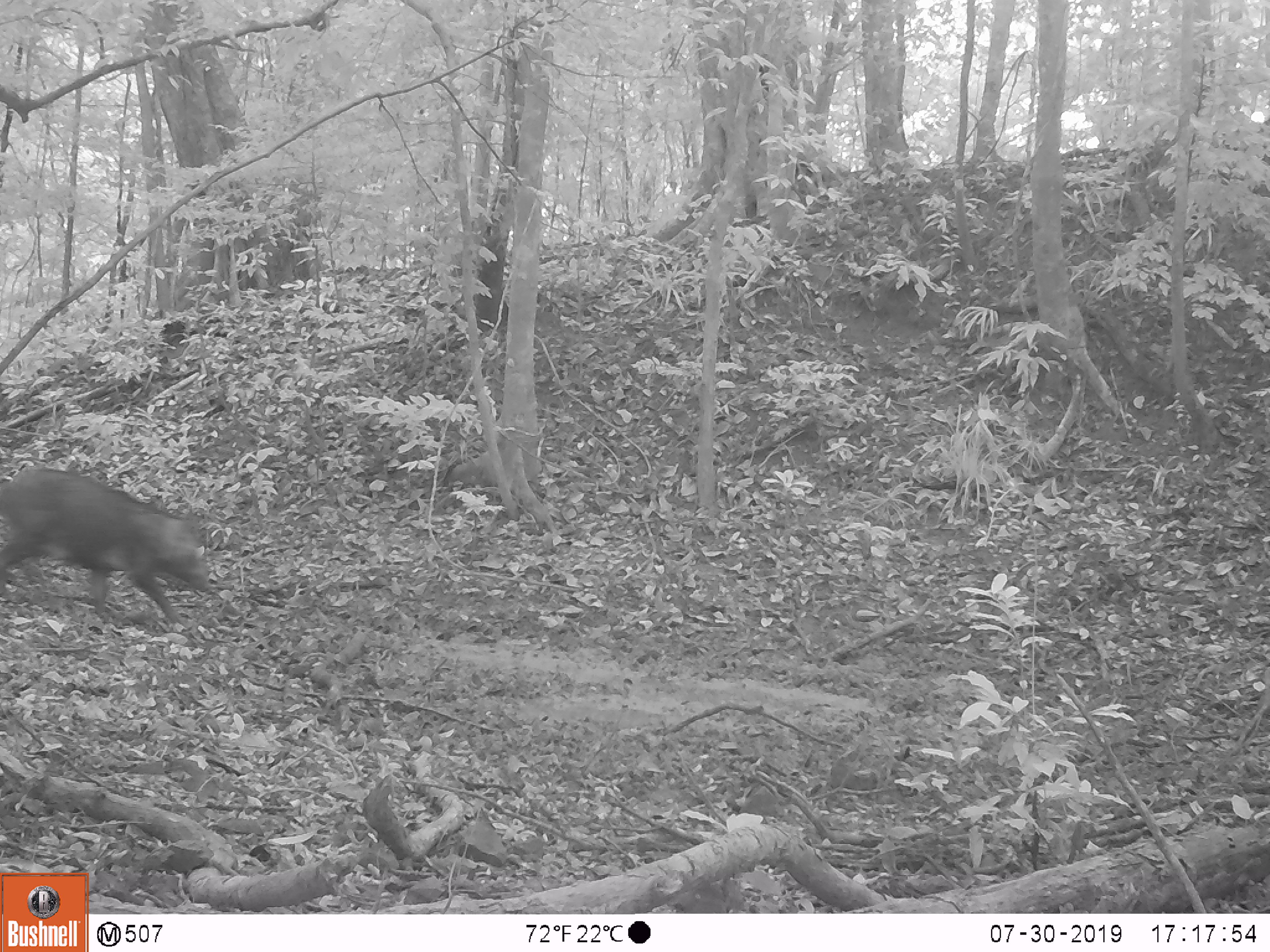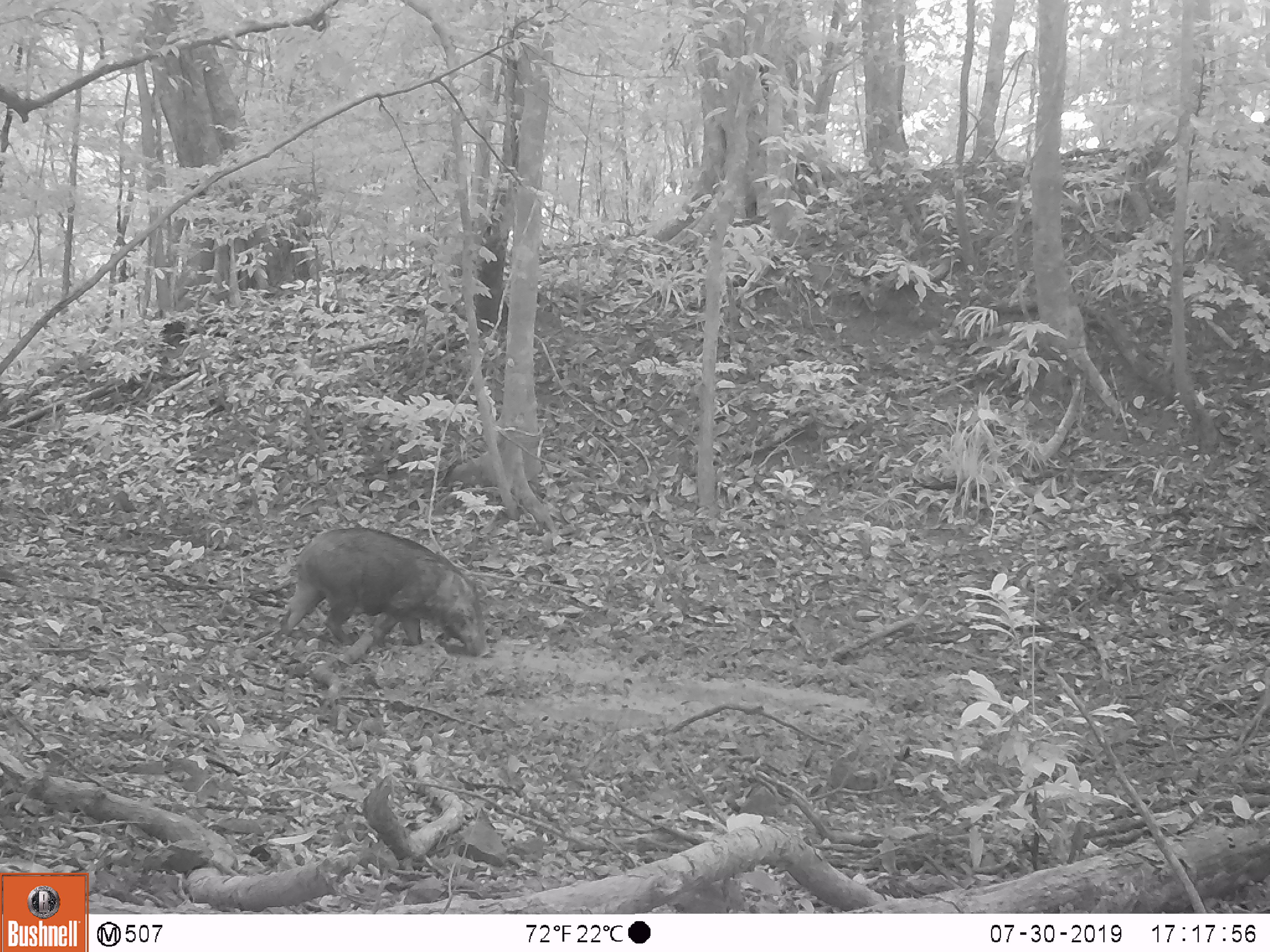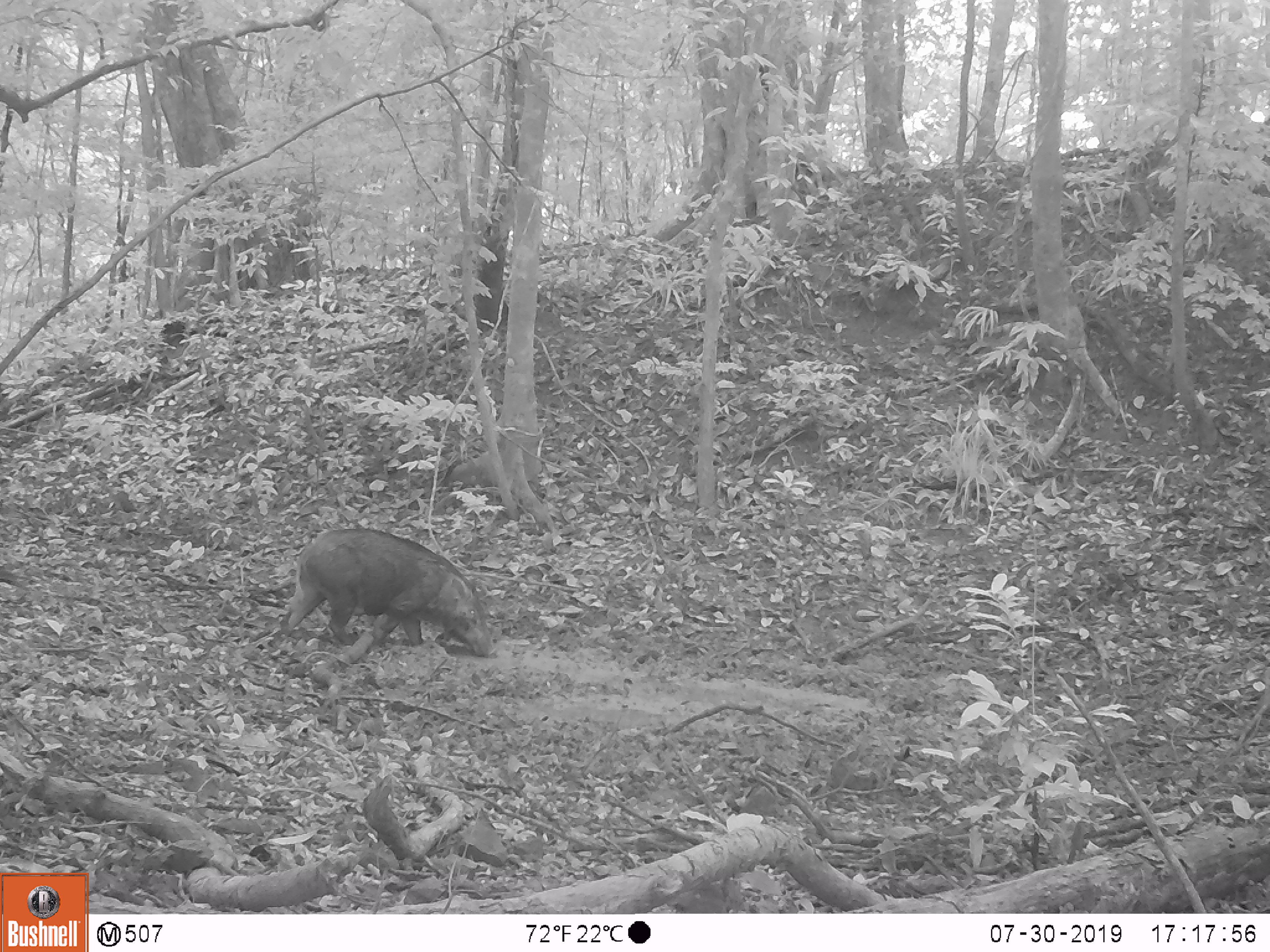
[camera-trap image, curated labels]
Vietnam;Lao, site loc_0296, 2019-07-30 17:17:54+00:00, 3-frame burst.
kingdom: Animalia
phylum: Chordata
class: Mammalia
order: Artiodactyla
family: Suidae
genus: Sus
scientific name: Sus scrofa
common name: eurasian wild pig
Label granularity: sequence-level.